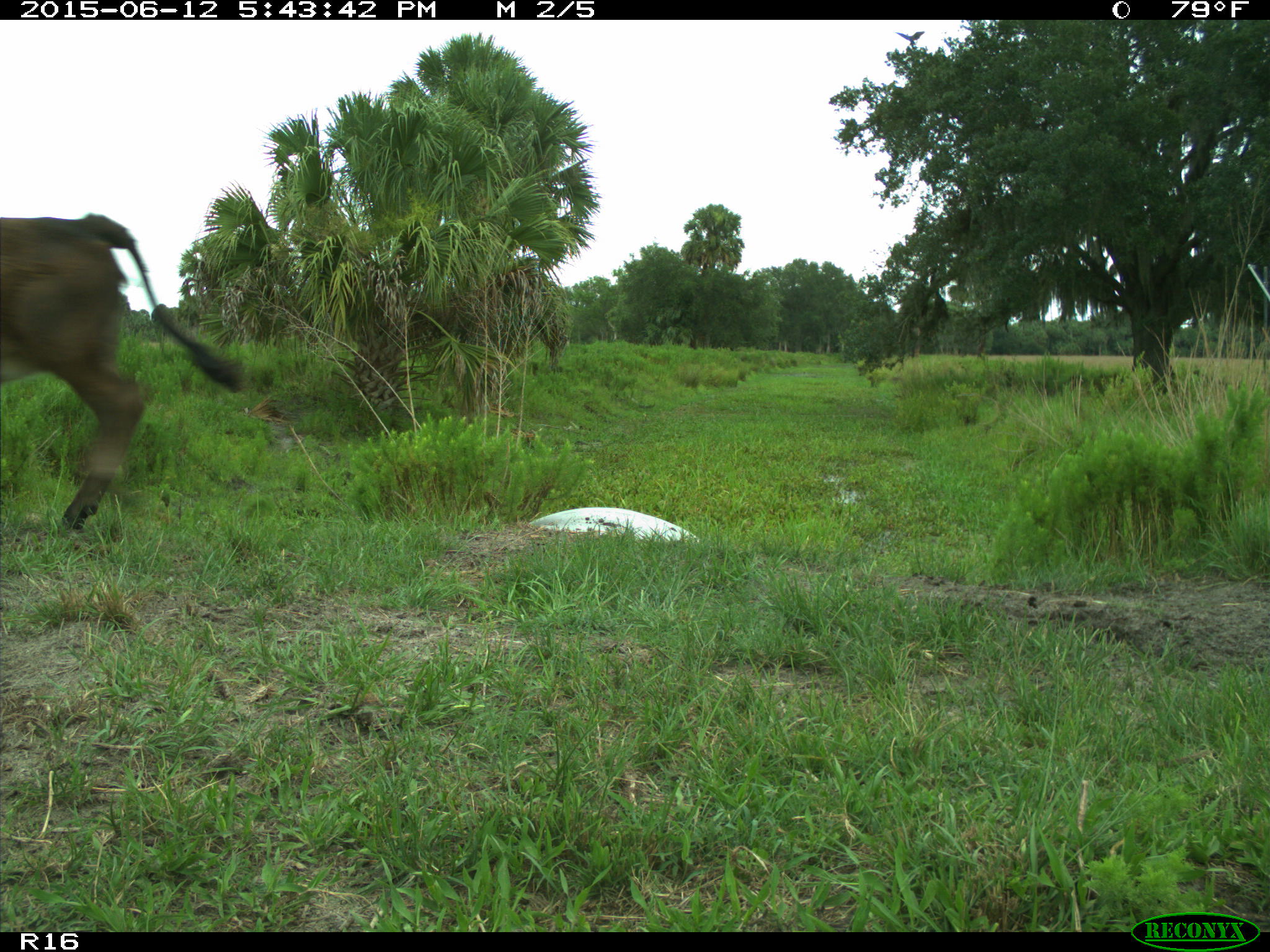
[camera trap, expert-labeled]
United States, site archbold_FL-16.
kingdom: Animalia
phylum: Chordata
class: Mammalia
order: Artiodactyla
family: Bovidae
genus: Bos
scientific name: Bos taurus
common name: domestic cow